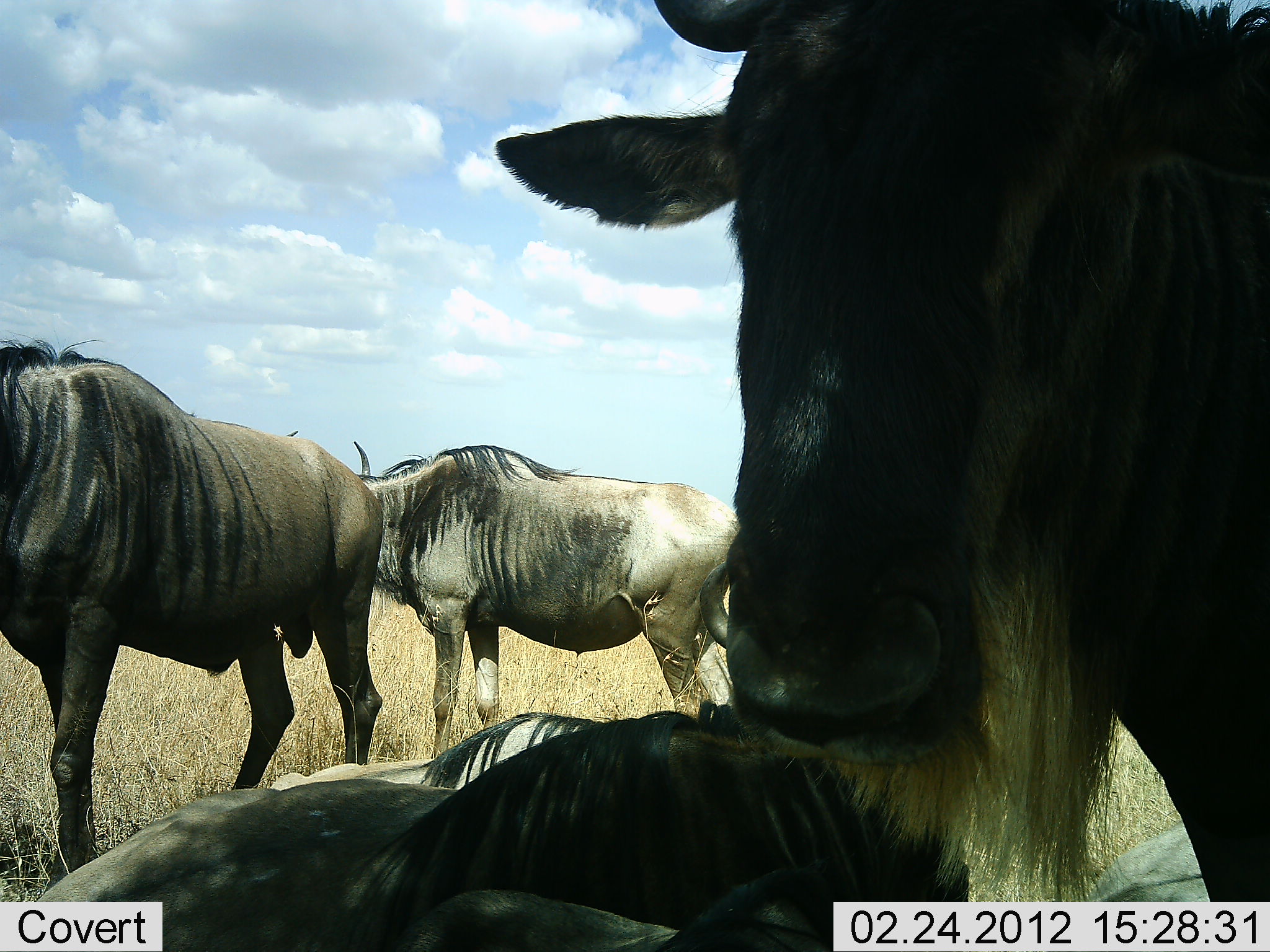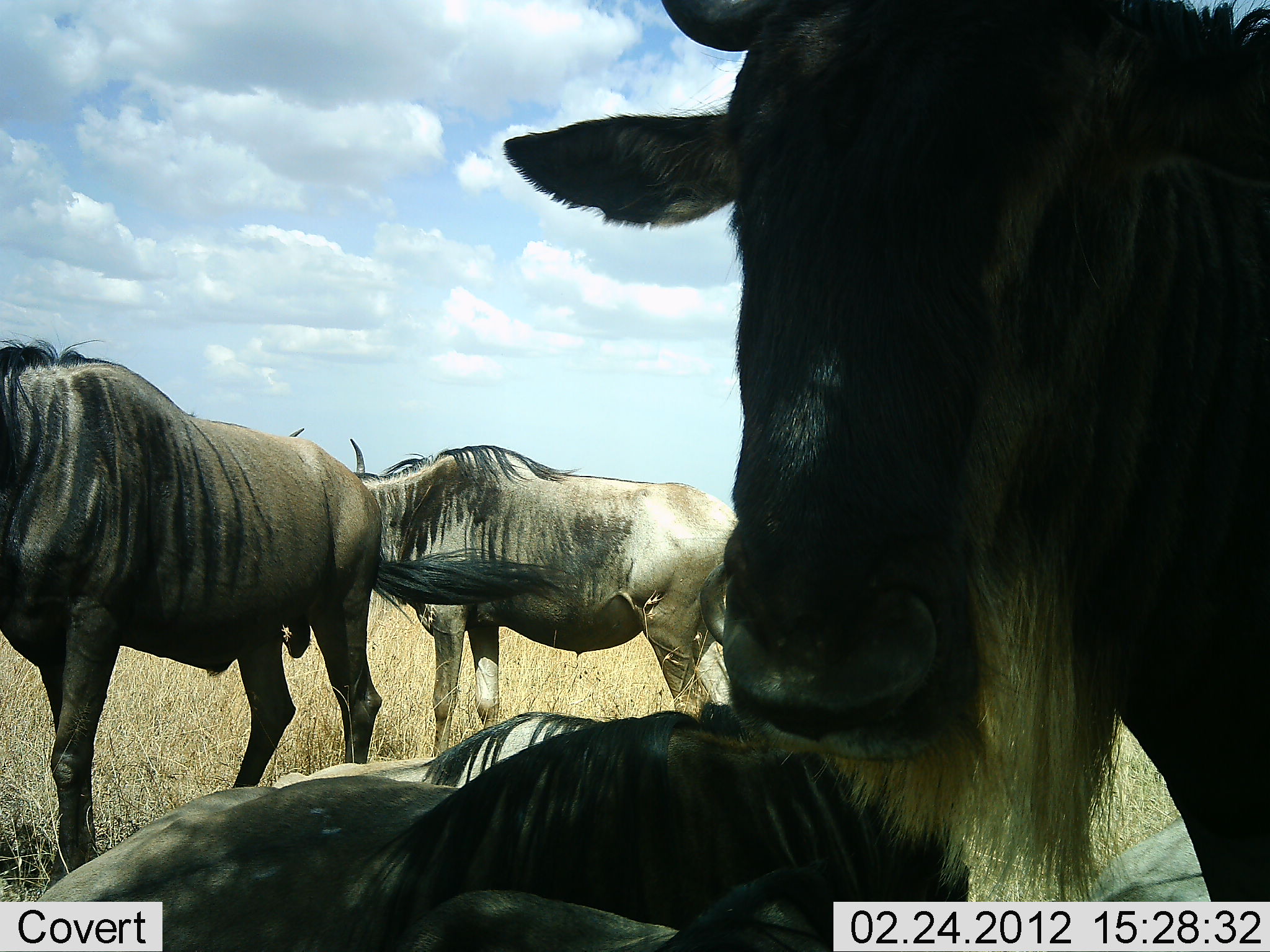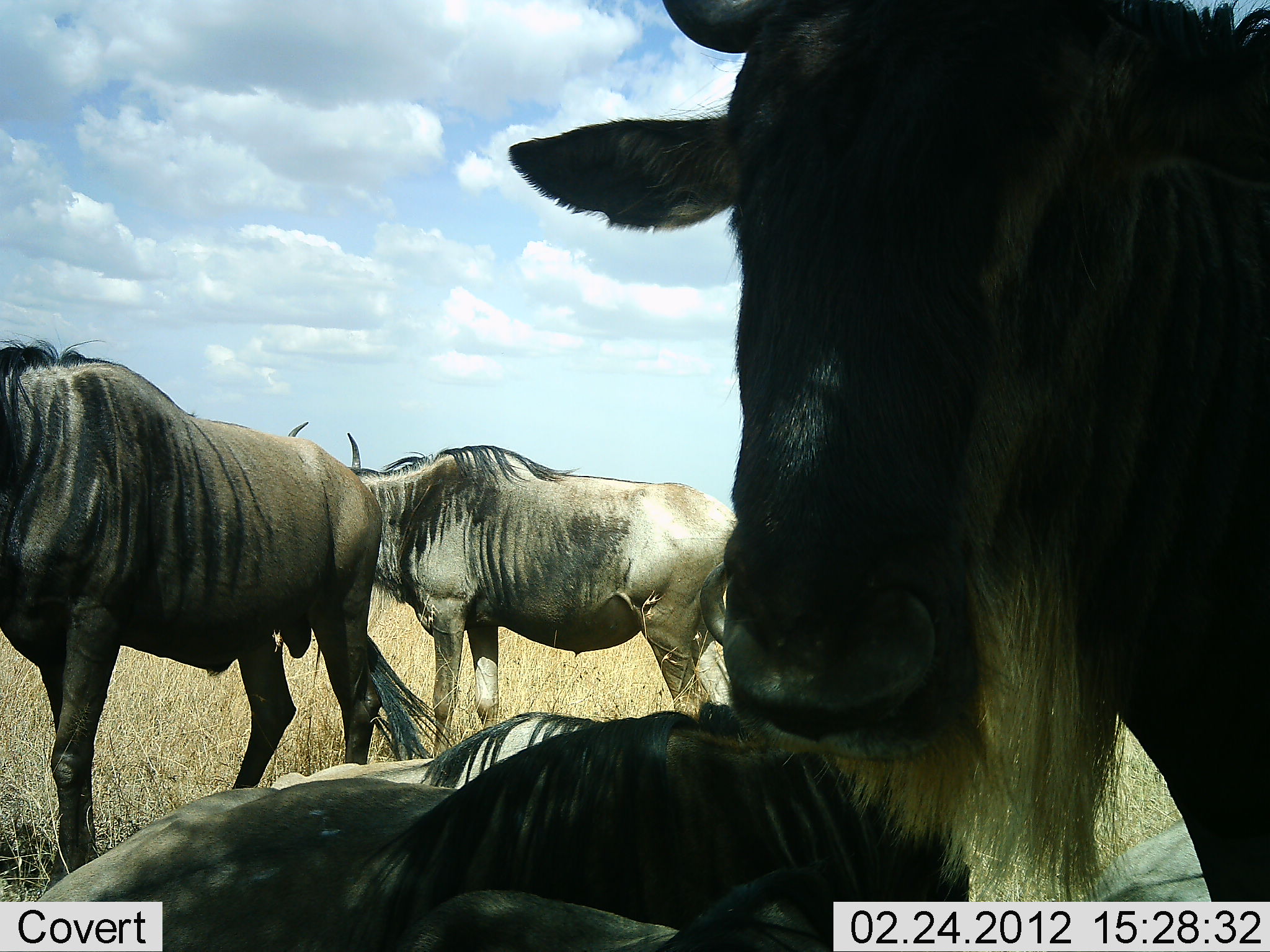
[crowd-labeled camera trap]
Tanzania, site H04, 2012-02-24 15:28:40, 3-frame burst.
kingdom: Animalia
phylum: Chordata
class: Mammalia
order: Artiodactyla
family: Bovidae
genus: Connochaetes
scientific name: Connochaetes taurinus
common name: blue wildebeest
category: wildebeest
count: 5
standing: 89%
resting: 89%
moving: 4%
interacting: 4%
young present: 0%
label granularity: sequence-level